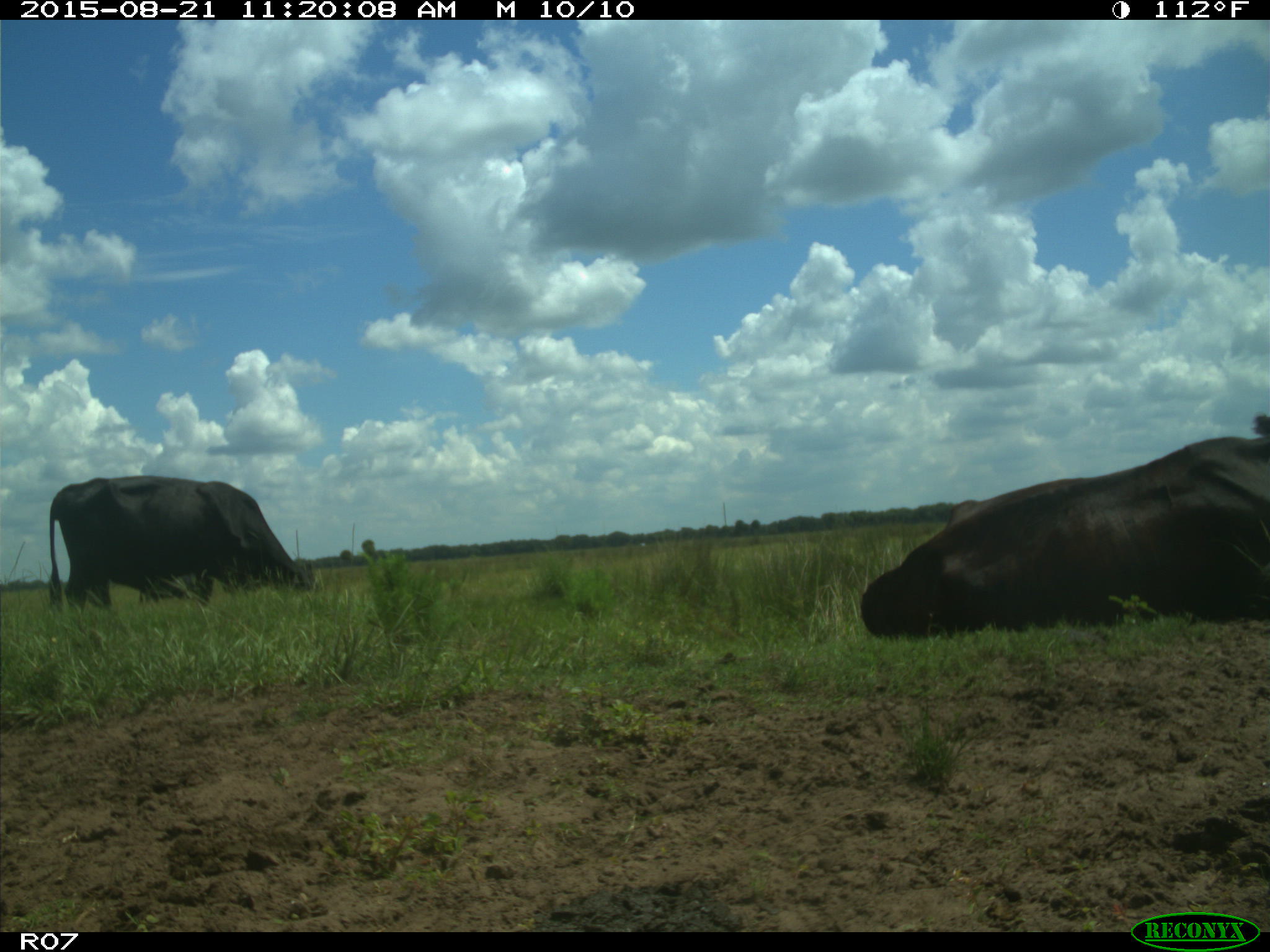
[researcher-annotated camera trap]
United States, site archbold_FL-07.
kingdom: Animalia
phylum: Chordata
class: Mammalia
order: Artiodactyla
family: Bovidae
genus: Bos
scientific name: Bos taurus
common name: domestic cow